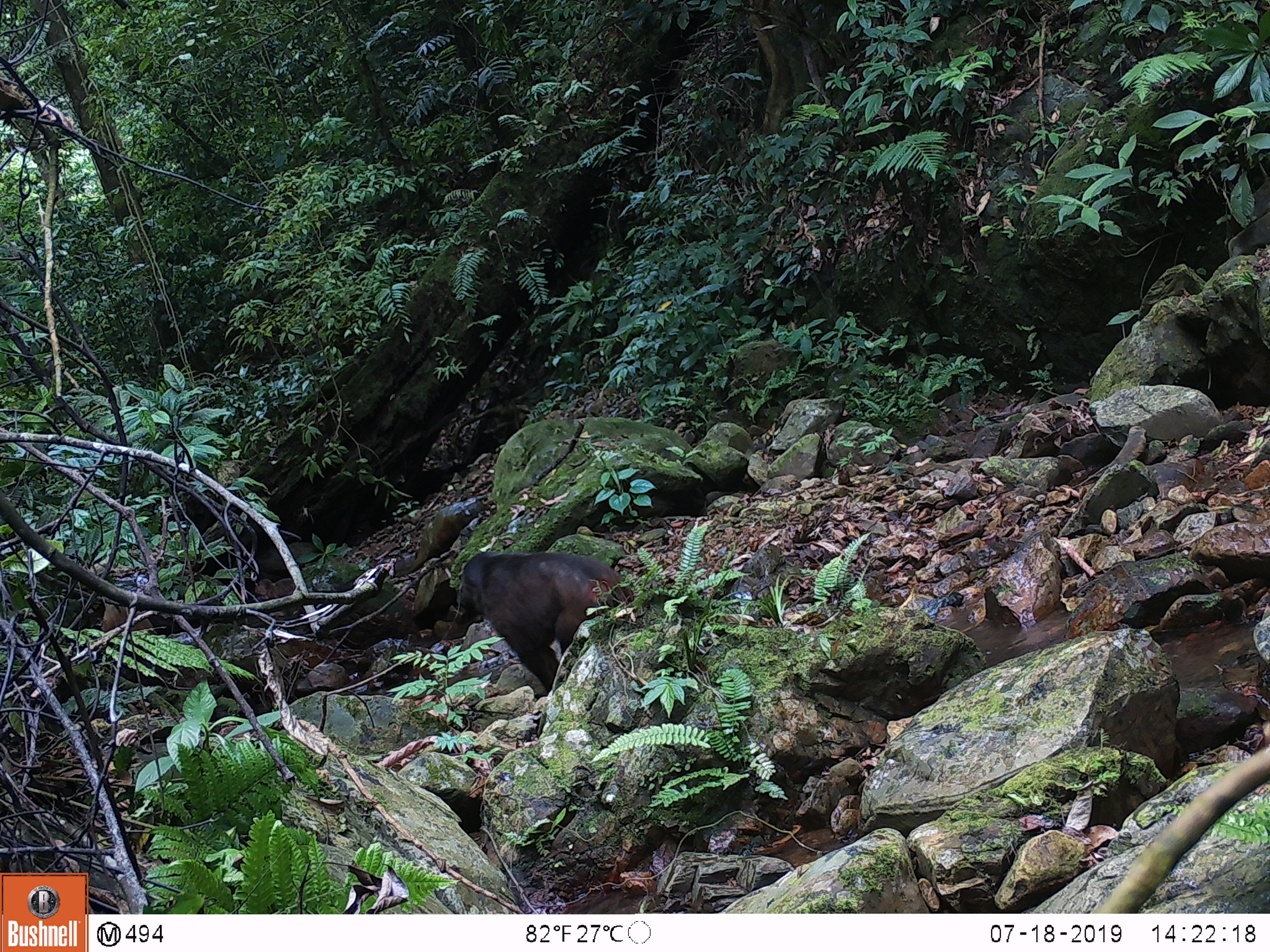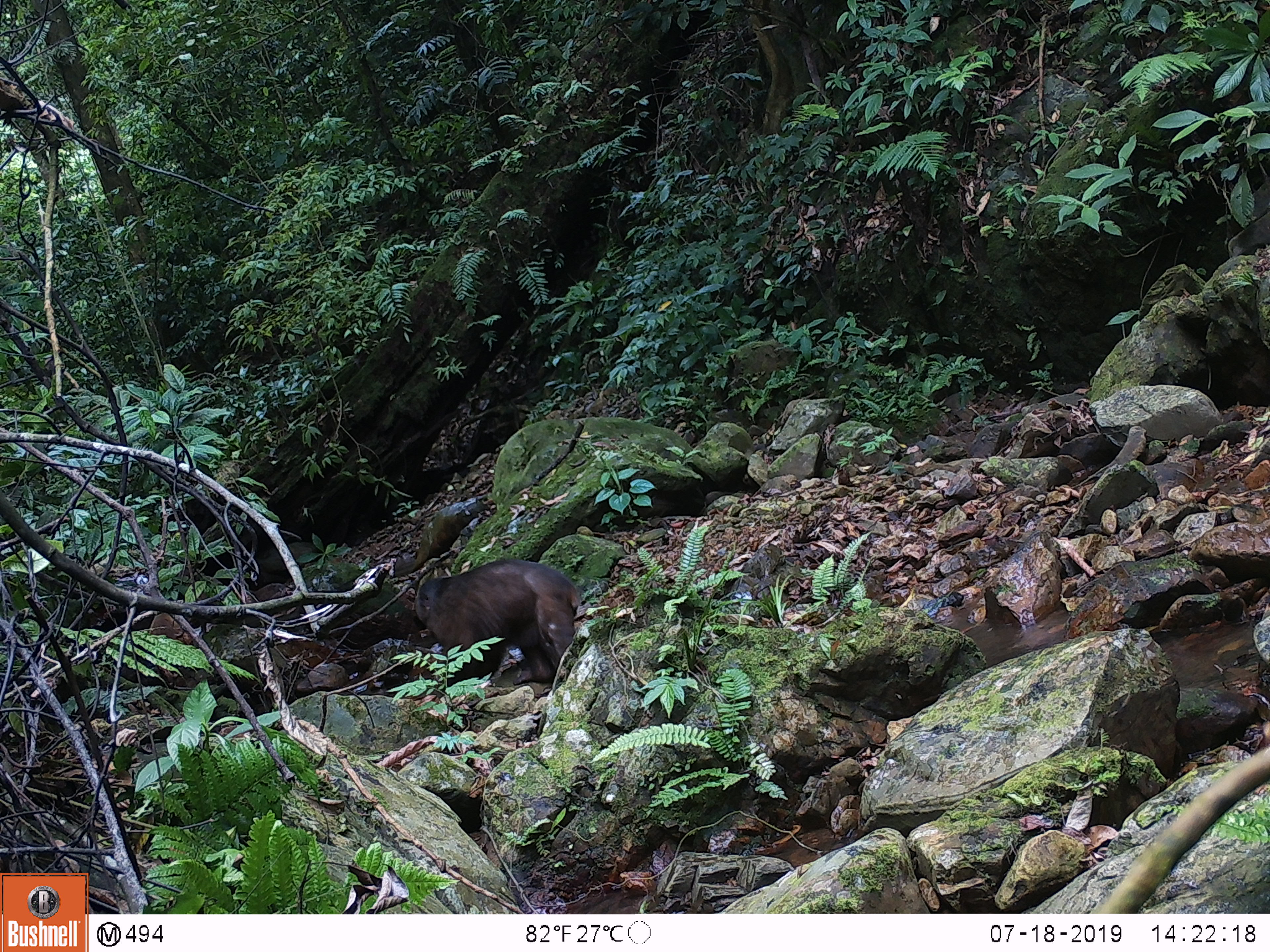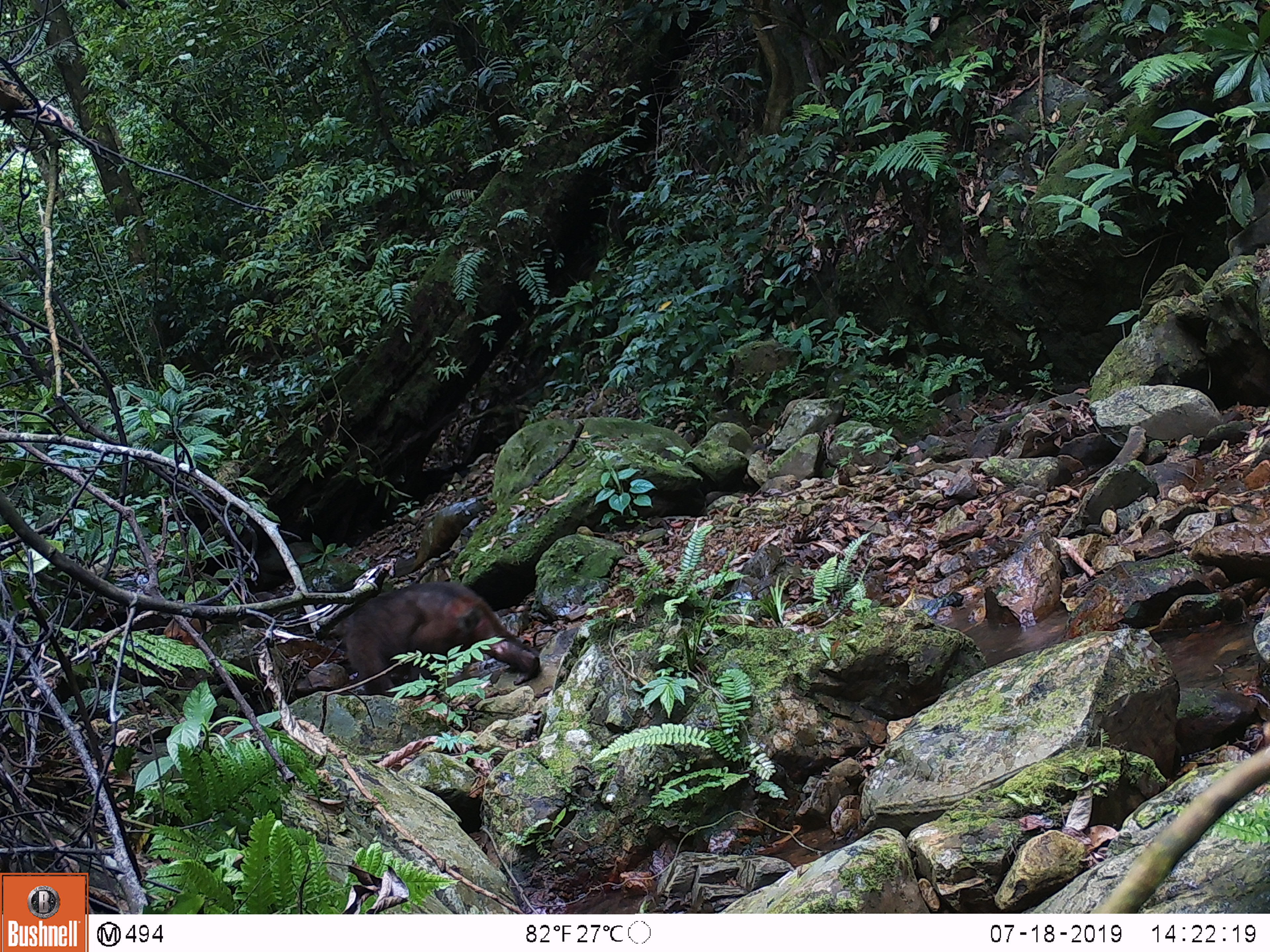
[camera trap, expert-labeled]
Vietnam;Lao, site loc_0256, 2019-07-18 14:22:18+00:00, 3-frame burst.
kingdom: Animalia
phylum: Chordata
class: Mammalia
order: Primates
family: Cercopithecidae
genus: Macaca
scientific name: Macaca arctoides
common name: stump-tailed macaque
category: stump tailed macaque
Stump tailed macaque (stump-tailed macaque) (Macaca arctoides). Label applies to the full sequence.